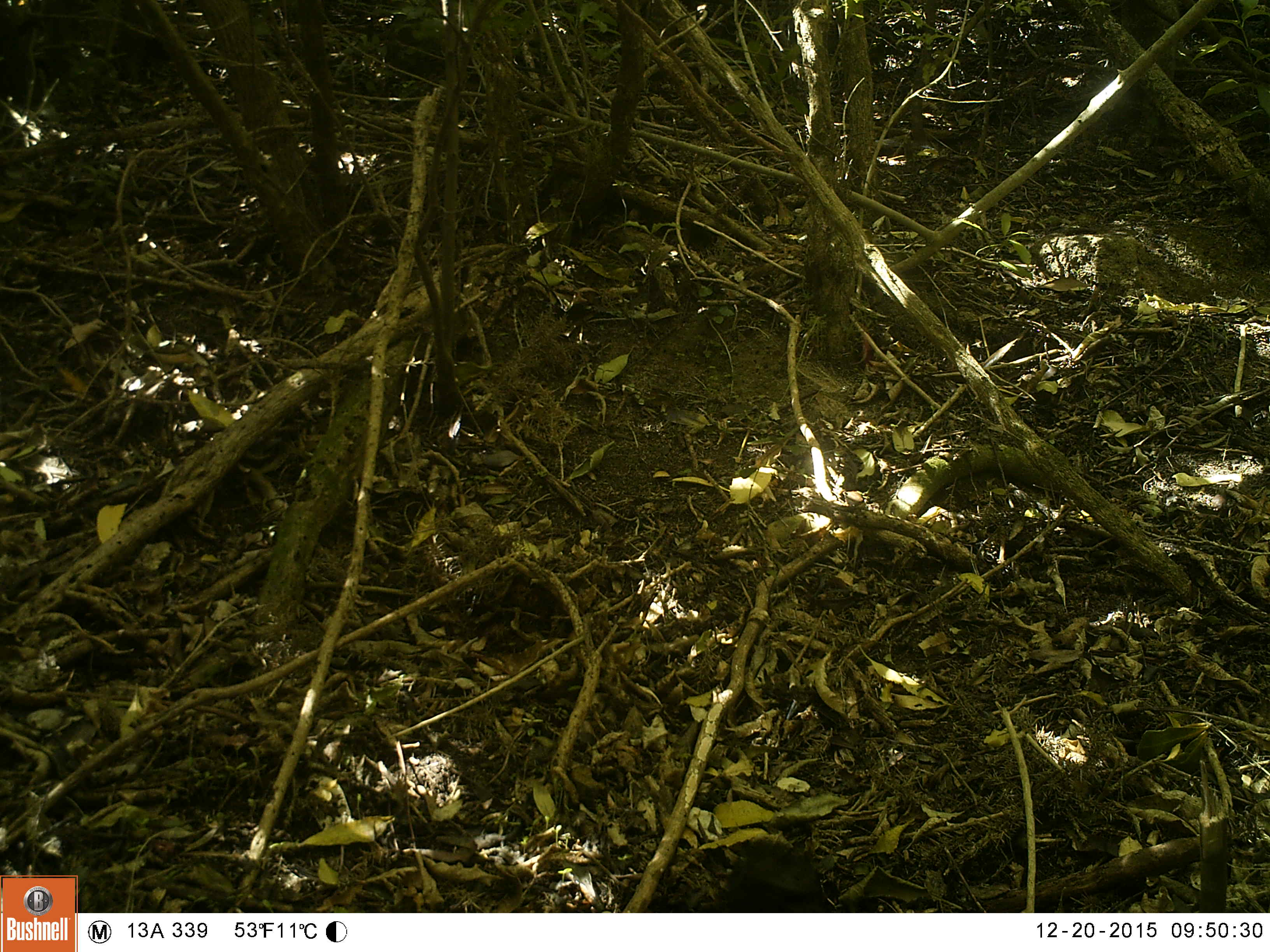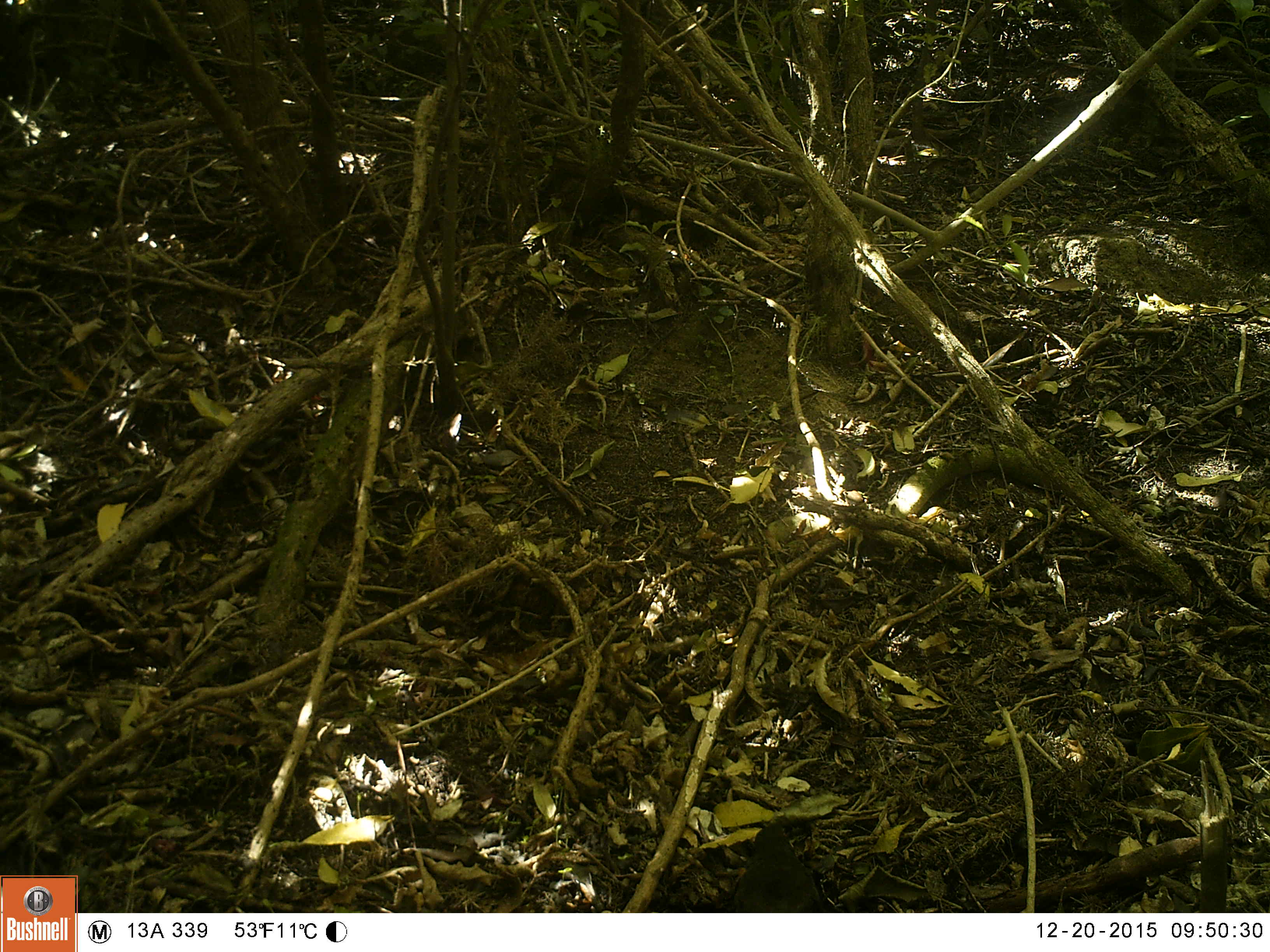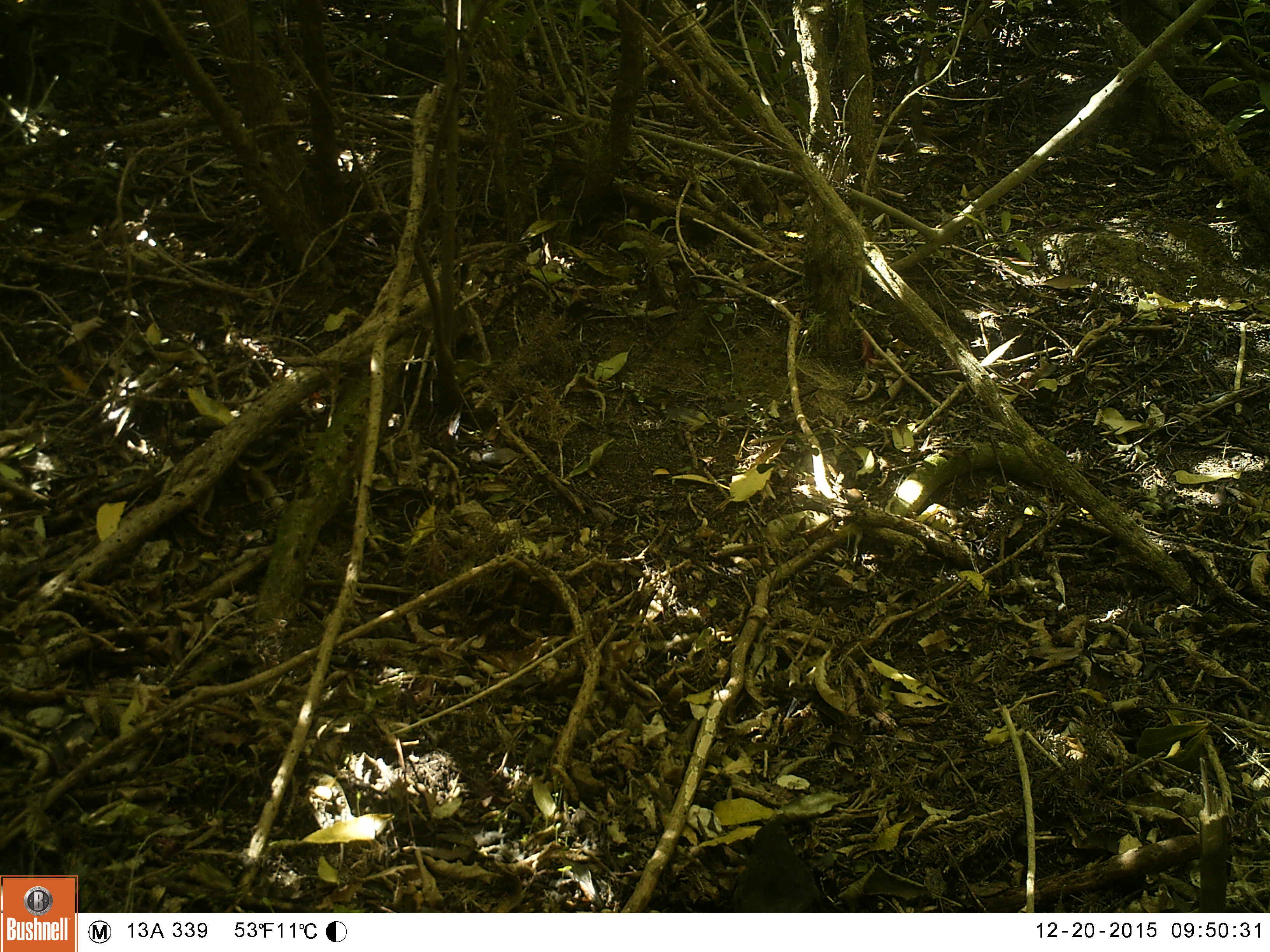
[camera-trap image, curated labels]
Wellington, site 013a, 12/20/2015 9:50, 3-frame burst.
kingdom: Animalia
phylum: Chordata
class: Aves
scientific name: Aves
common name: bird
Bird (Aves).